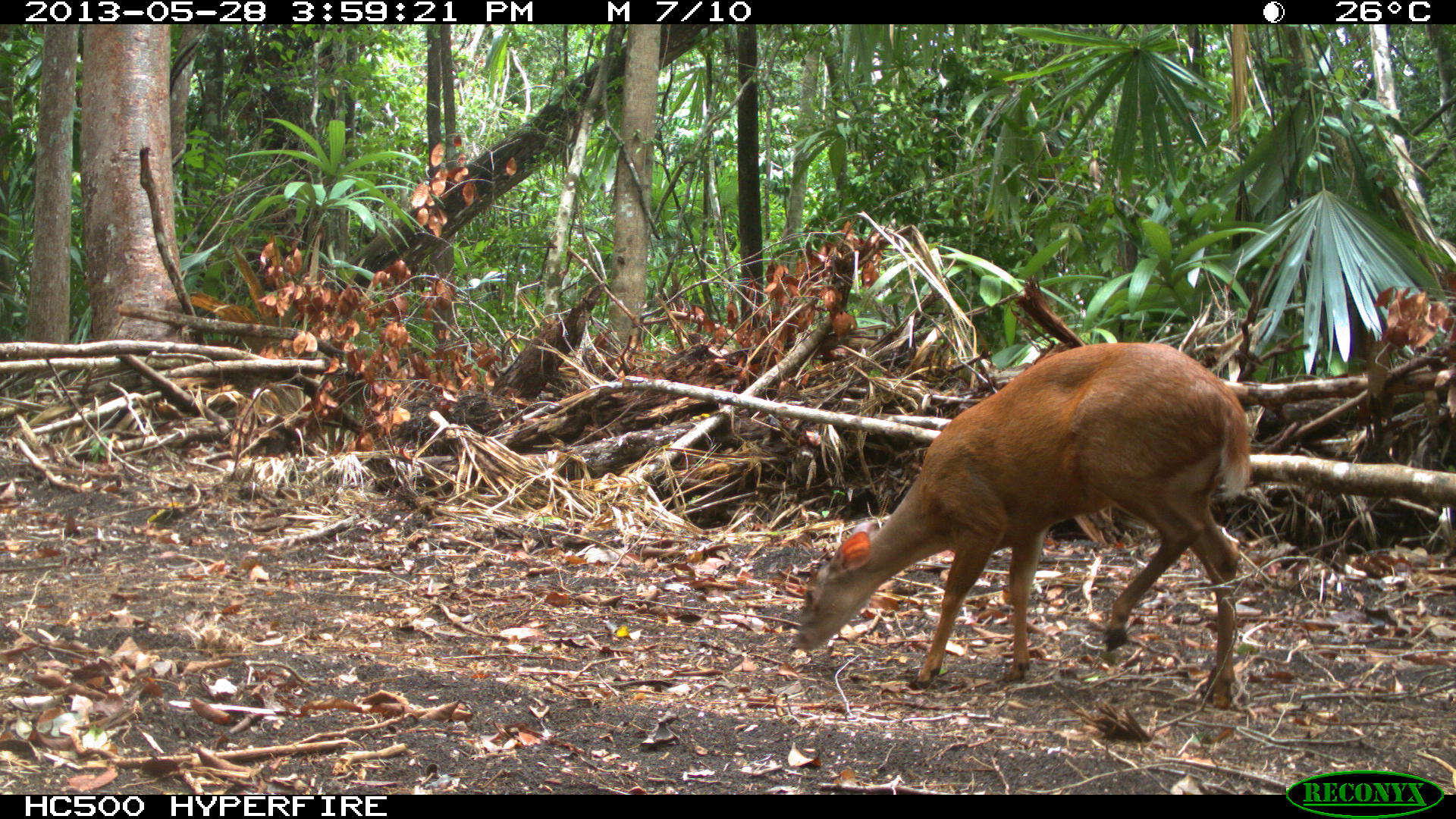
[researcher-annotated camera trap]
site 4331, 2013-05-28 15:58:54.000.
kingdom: Animalia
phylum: Chordata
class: Mammalia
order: Artiodactyla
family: Cervidae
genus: Mazama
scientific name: Mazama temama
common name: central american red brocket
Mazama temama (central american red brocket), count 1, sex male.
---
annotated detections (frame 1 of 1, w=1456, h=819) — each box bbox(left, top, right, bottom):
mazama temama: bbox(789, 340, 1255, 704)